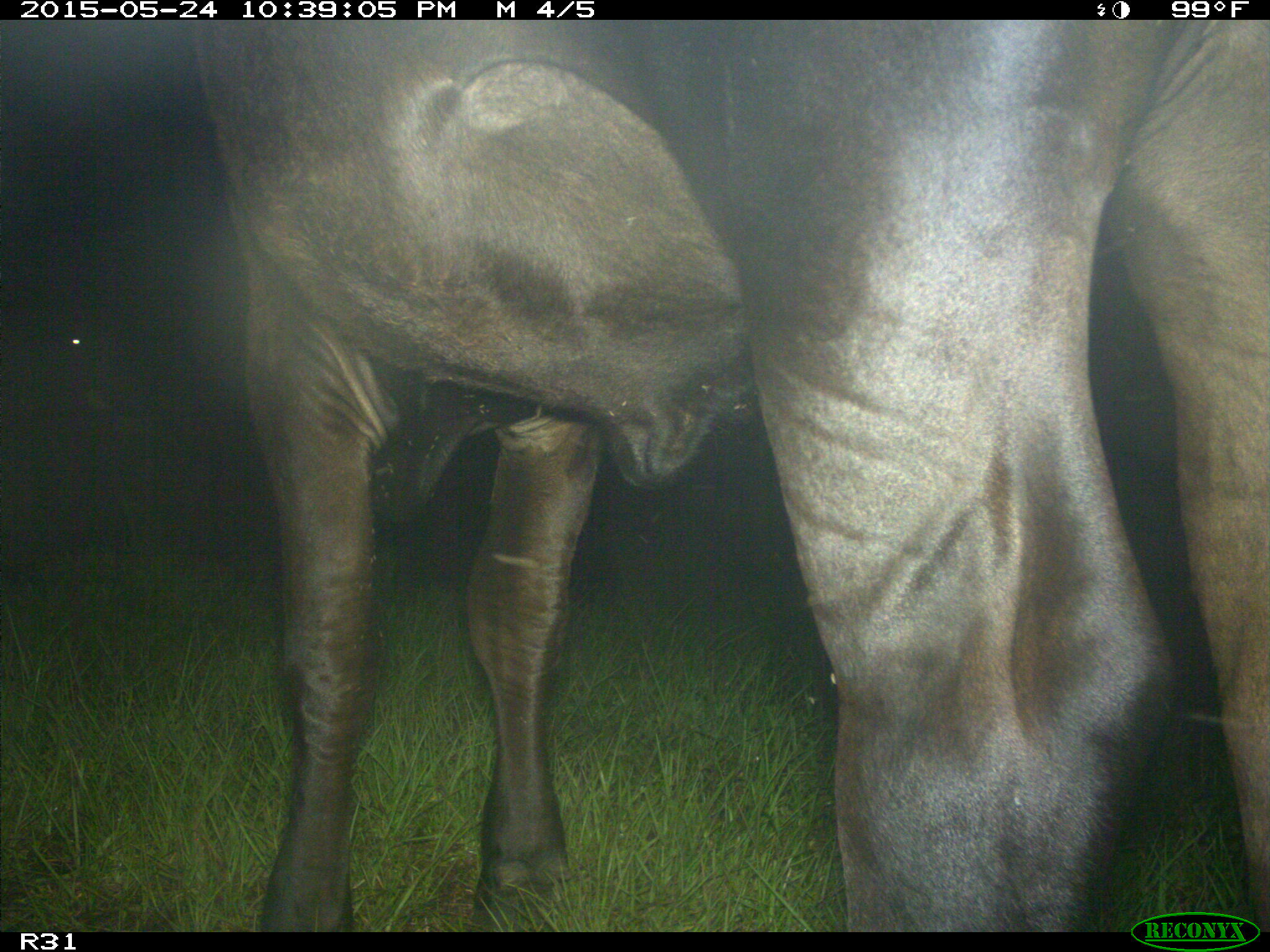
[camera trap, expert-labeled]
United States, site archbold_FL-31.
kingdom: Animalia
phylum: Chordata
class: Mammalia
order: Artiodactyla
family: Bovidae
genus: Bos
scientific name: Bos taurus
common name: domestic cow